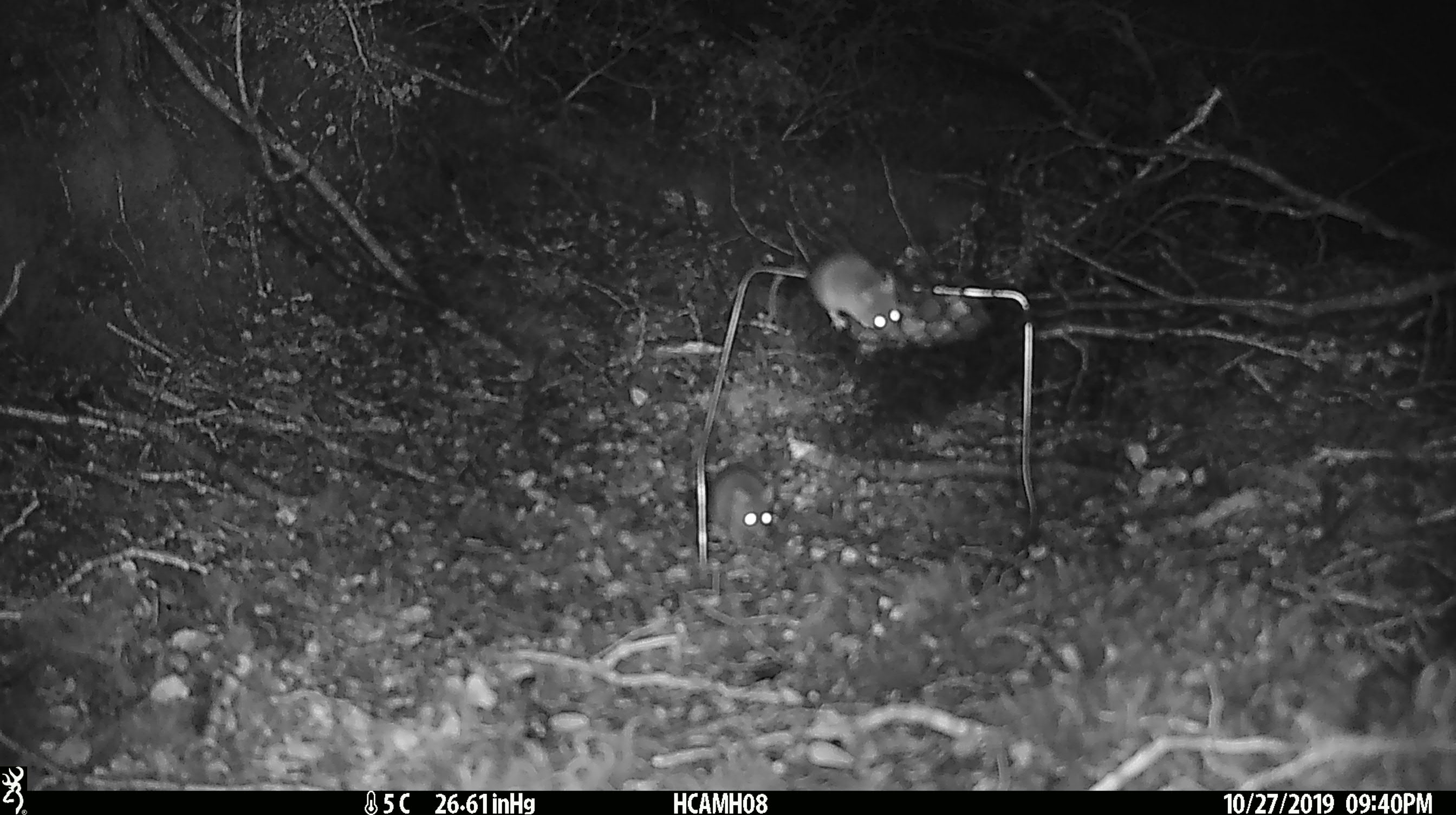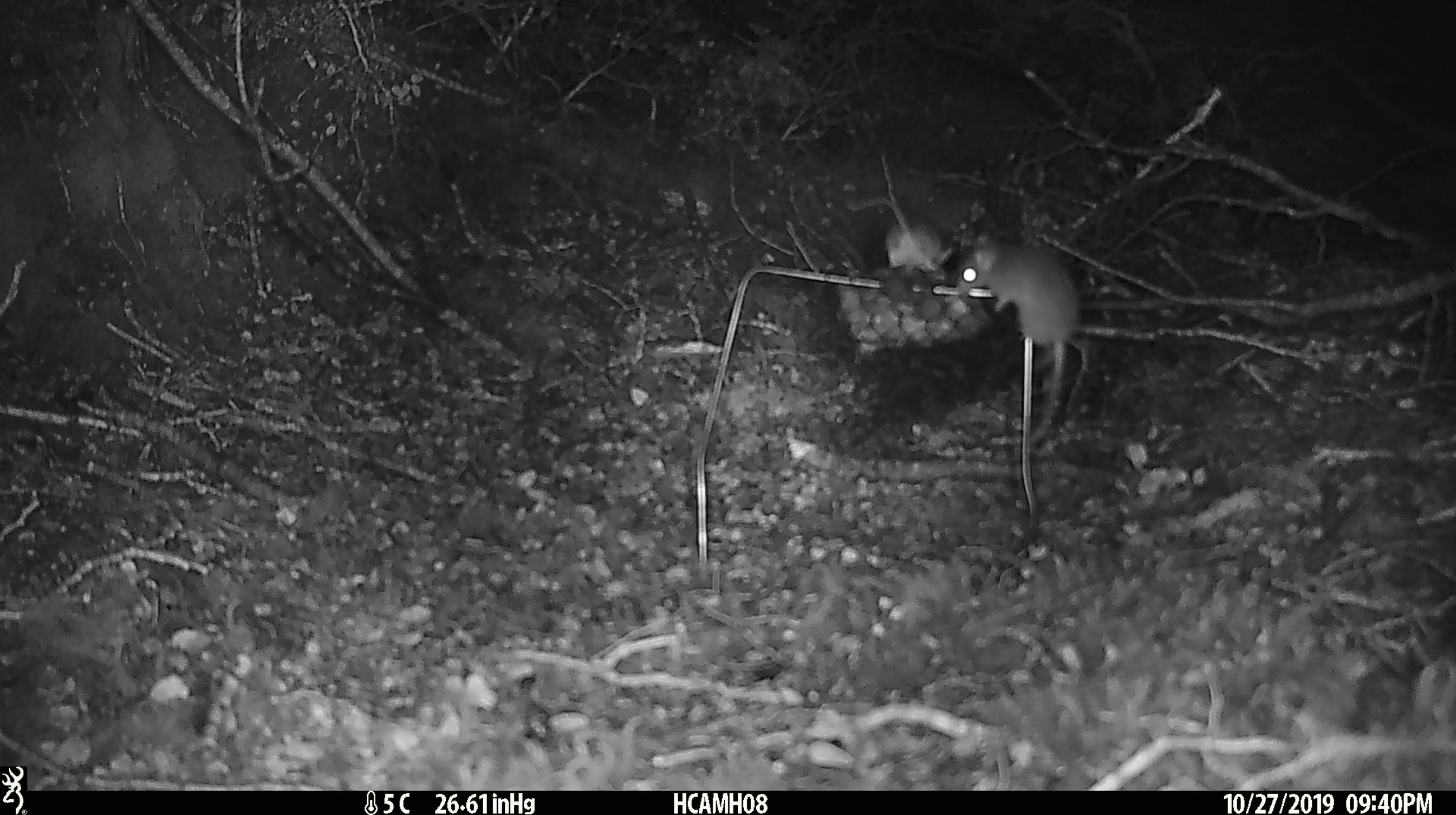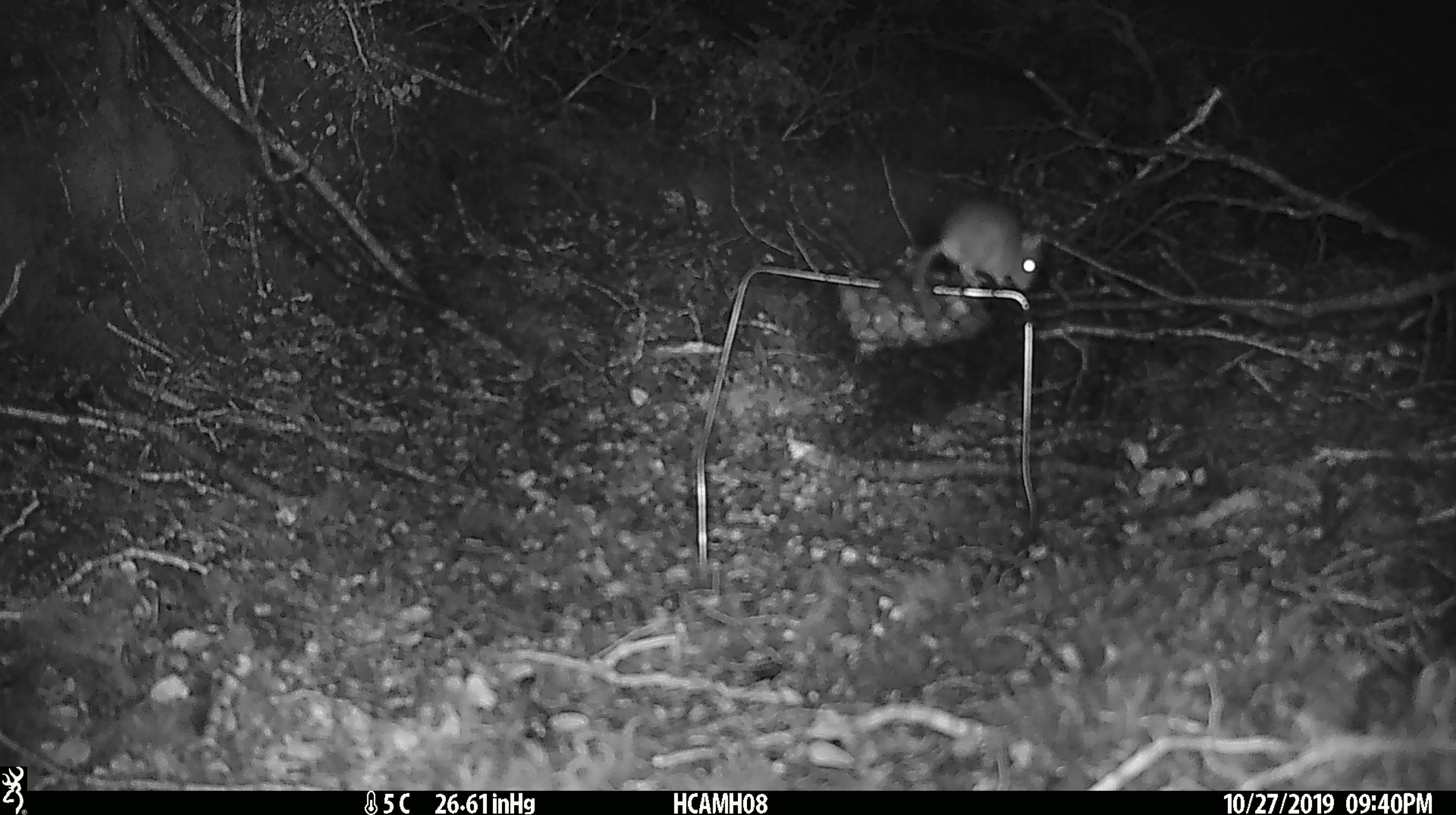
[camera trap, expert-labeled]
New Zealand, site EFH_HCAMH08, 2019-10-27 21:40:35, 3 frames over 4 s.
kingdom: Animalia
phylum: Chordata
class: Mammalia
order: Rodentia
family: Muridae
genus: Mus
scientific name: Mus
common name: mouse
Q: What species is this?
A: Mouse (Mus).